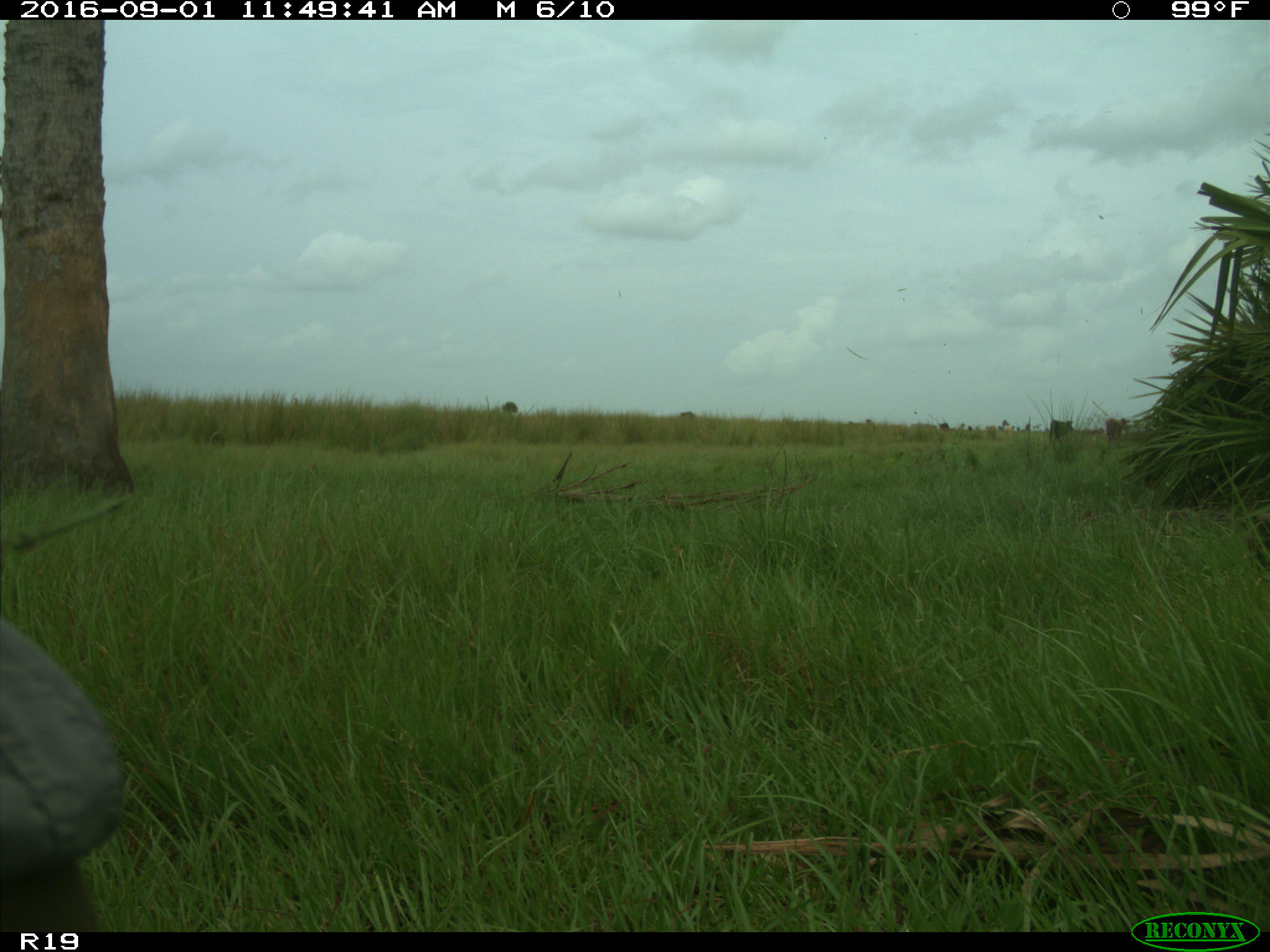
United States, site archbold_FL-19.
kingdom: Animalia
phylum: Chordata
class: Mammalia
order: Artiodactyla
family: Bovidae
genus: Bos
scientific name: Bos taurus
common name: domestic cow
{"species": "Bos taurus (domestic cow)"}